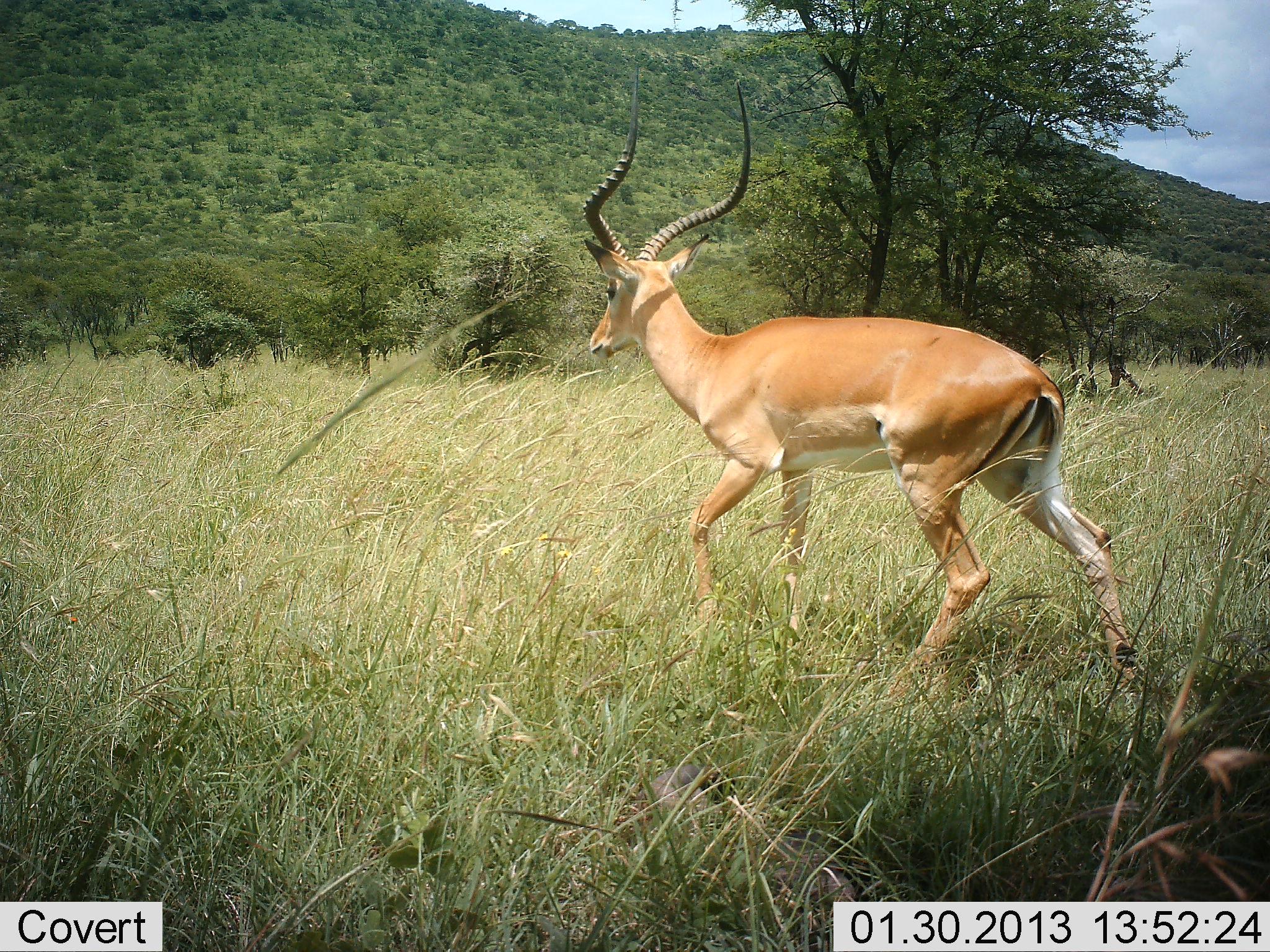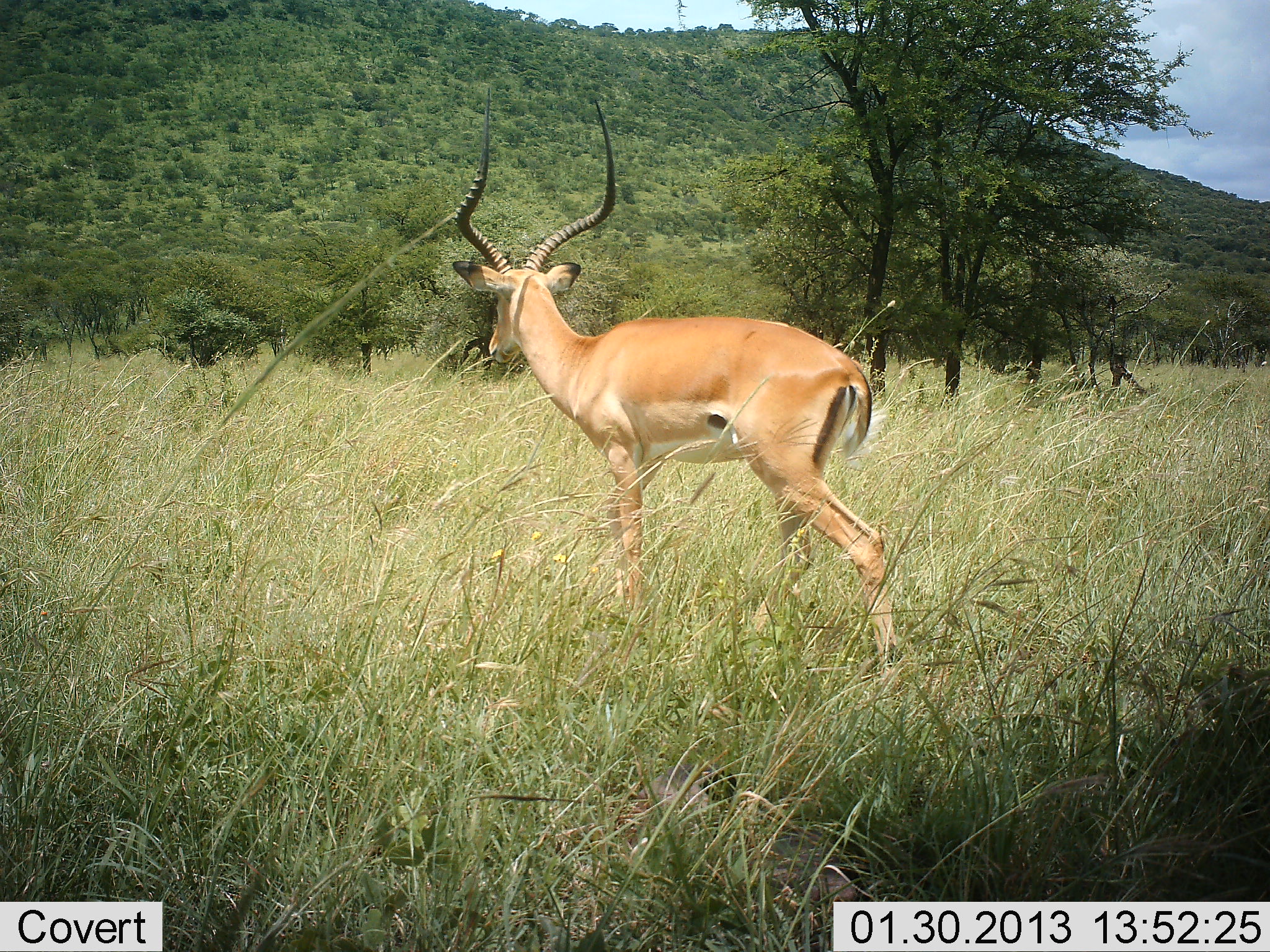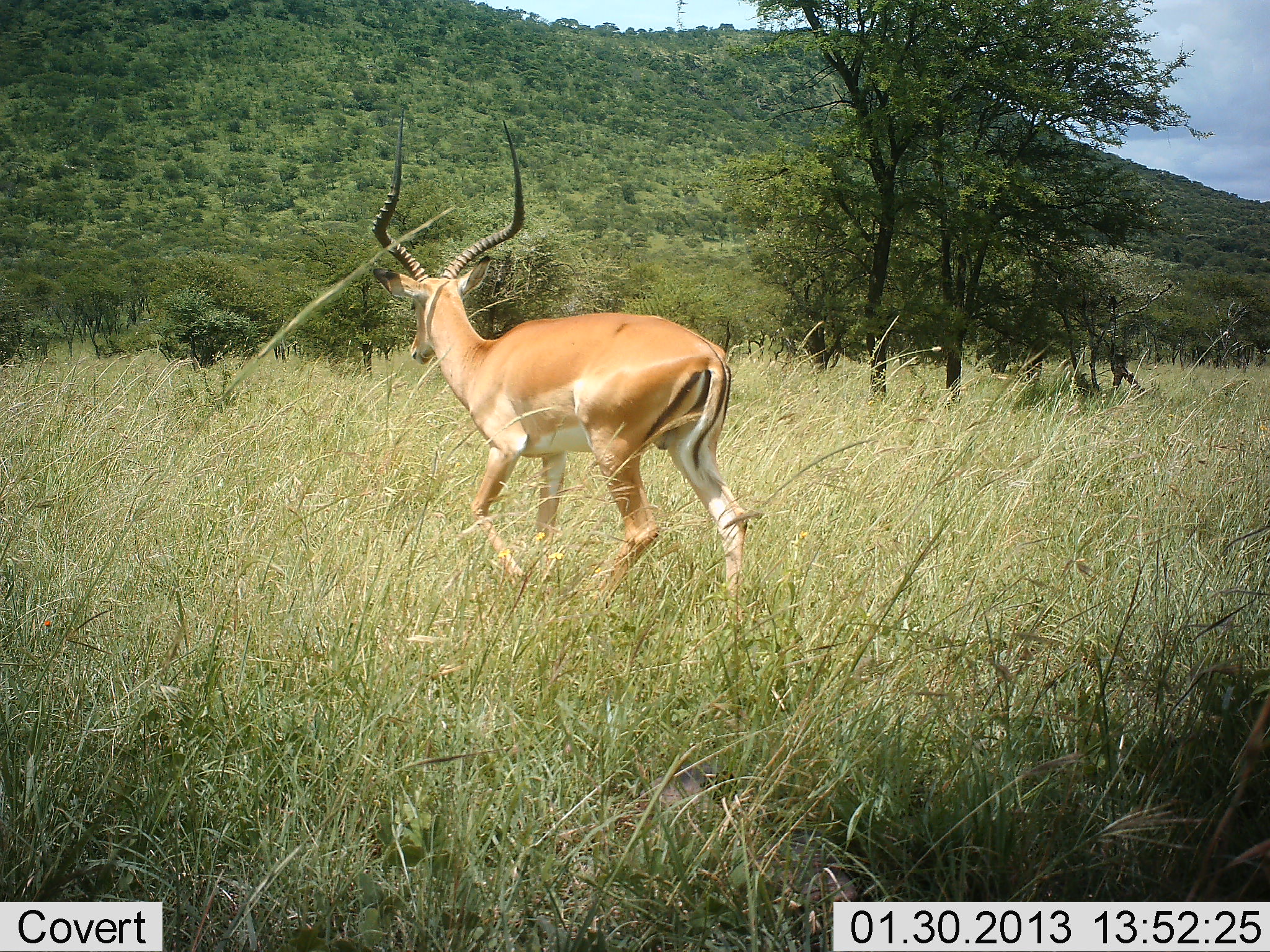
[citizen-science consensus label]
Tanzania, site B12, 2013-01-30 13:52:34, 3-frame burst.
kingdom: Animalia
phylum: Chordata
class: Mammalia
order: Artiodactyla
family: Bovidae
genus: Aepyceros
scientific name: Aepyceros melampus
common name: impala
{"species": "impala (Aepyceros melampus)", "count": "1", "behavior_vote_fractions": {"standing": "19%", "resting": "0%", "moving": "86%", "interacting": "0%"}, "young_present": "0%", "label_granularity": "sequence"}